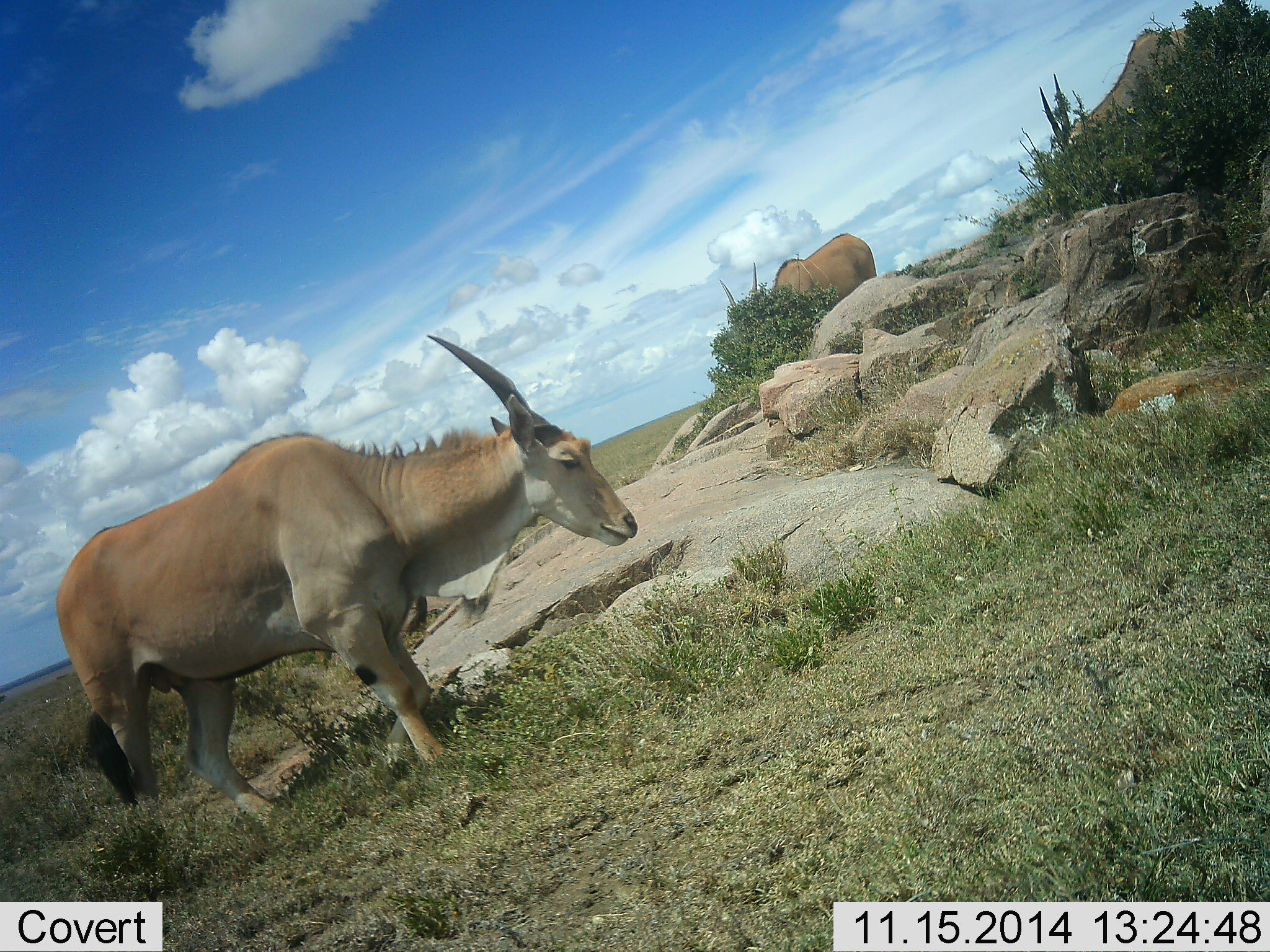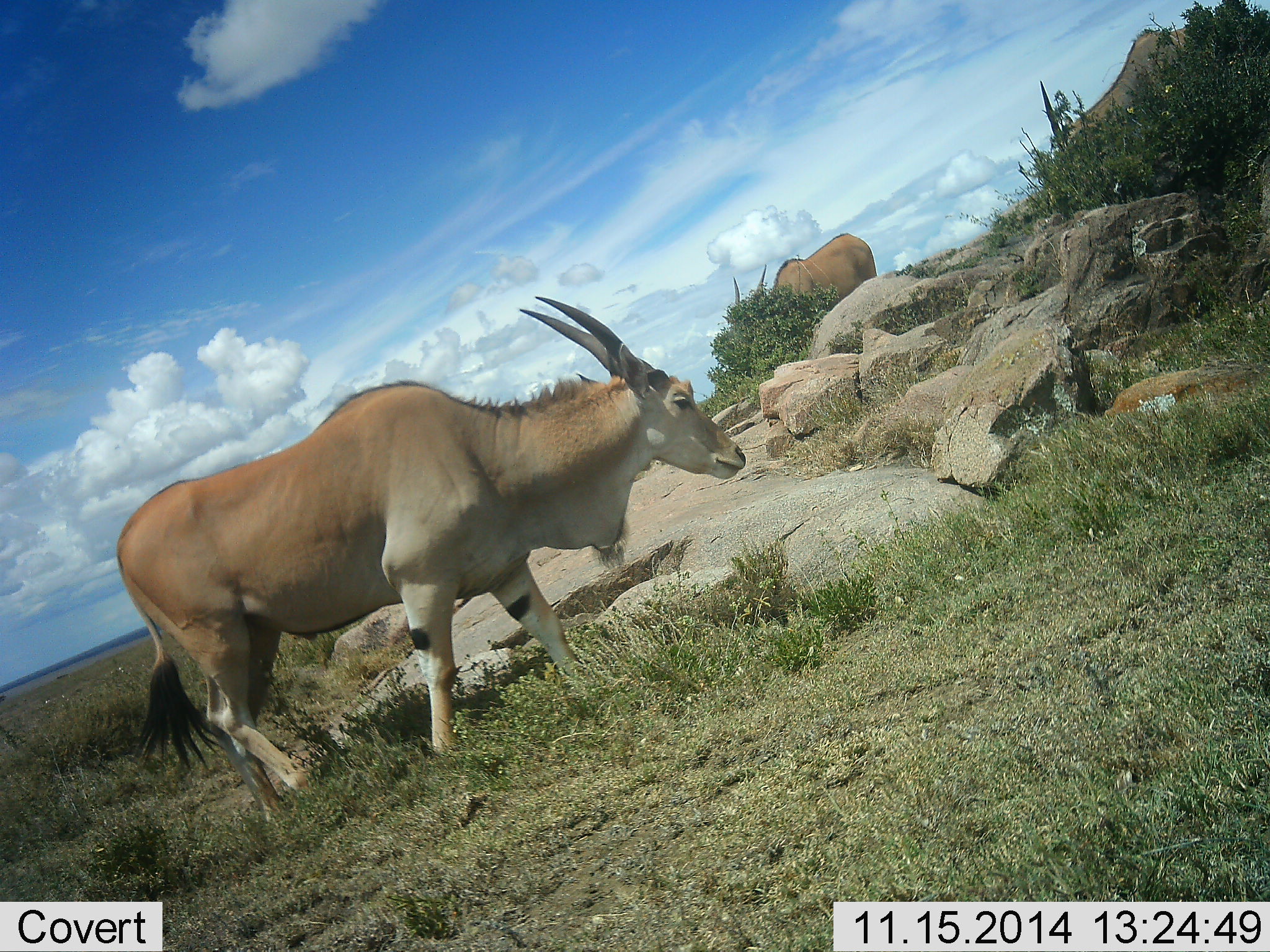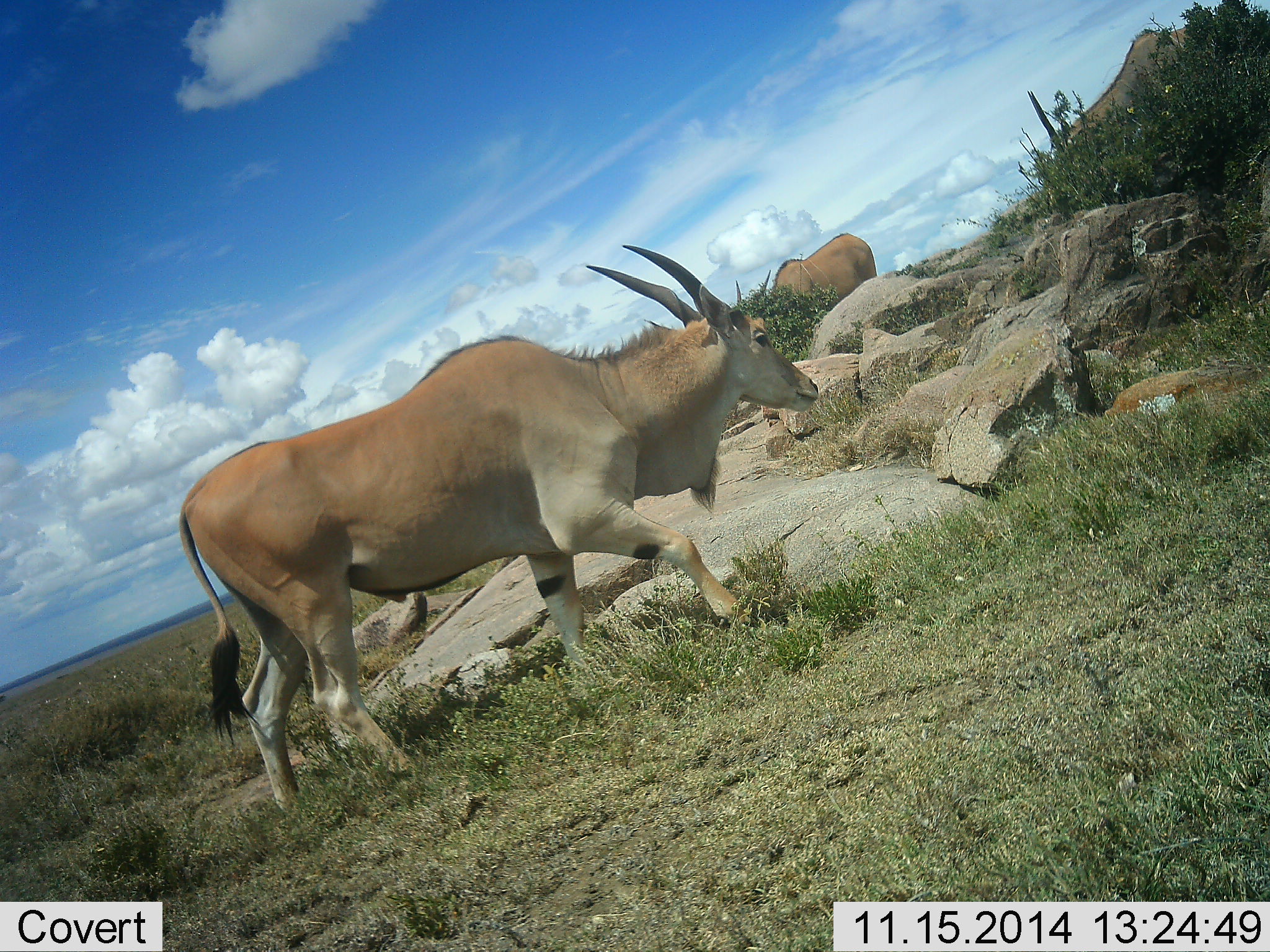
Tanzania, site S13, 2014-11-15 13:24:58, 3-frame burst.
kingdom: Animalia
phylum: Chordata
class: Mammalia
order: Artiodactyla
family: Bovidae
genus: Tragelaphus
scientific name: Tragelaphus oryx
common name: eland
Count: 3.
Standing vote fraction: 30%.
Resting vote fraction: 0%.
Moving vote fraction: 60%.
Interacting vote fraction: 0%.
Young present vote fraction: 0%.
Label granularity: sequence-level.